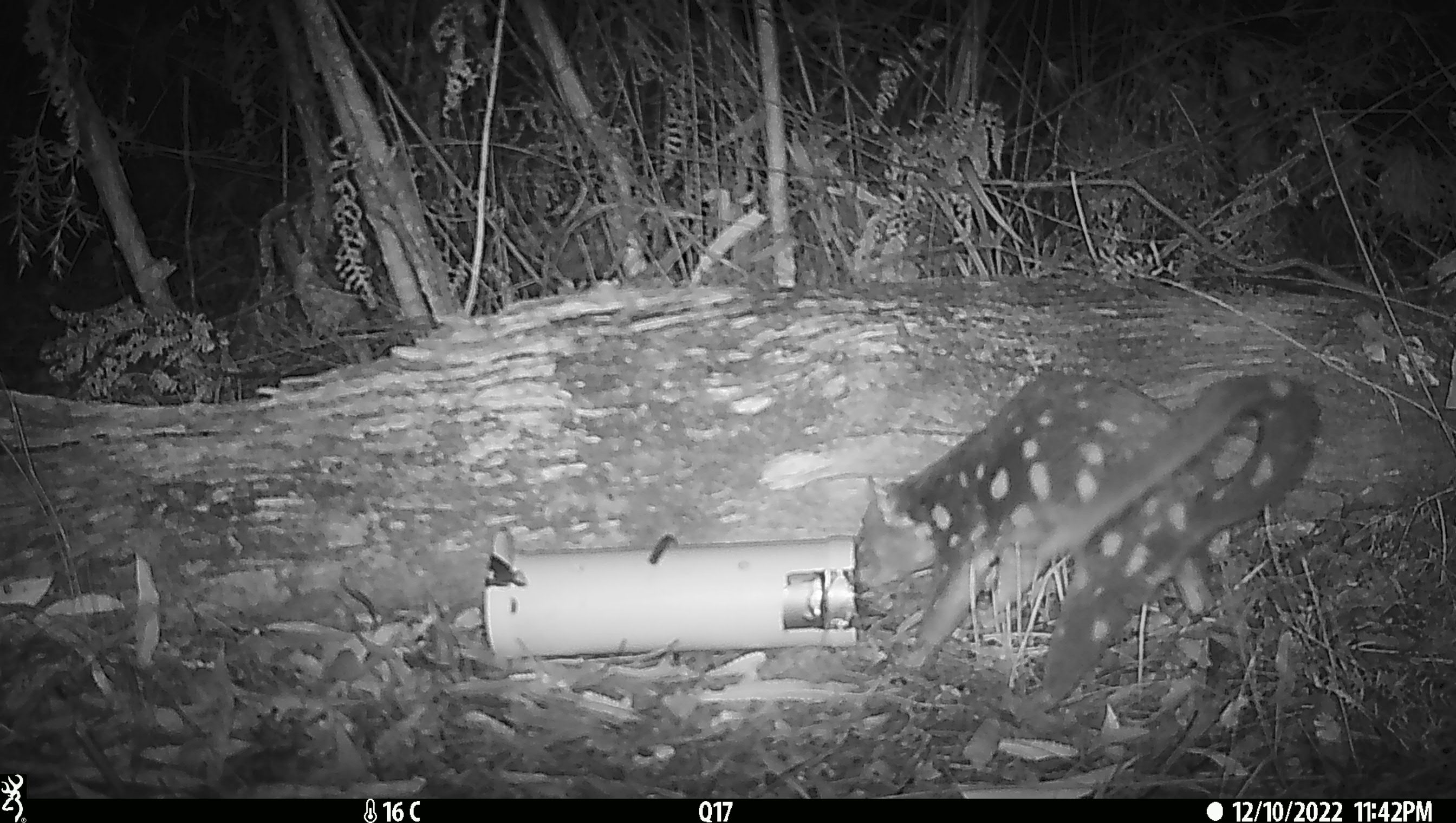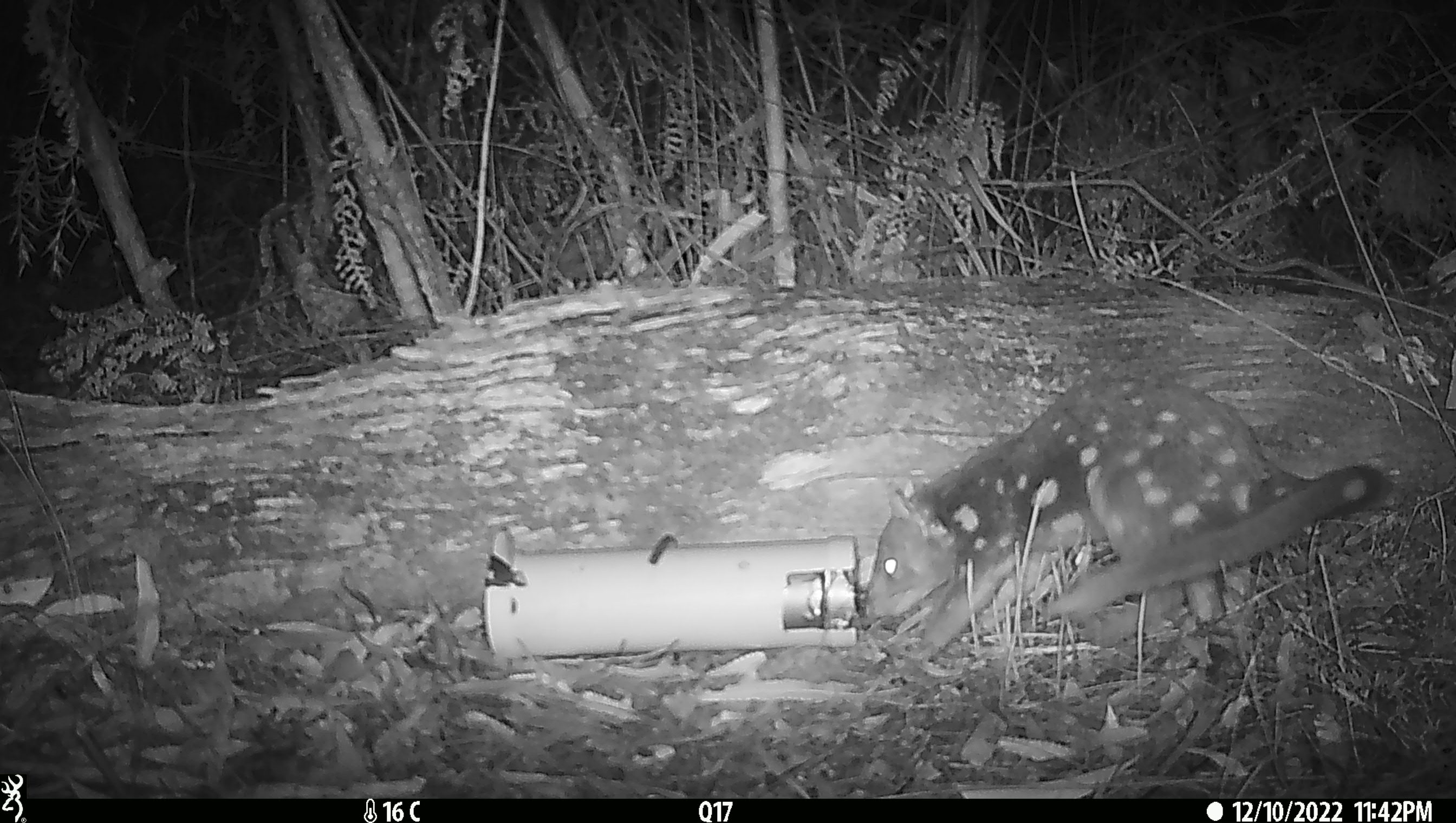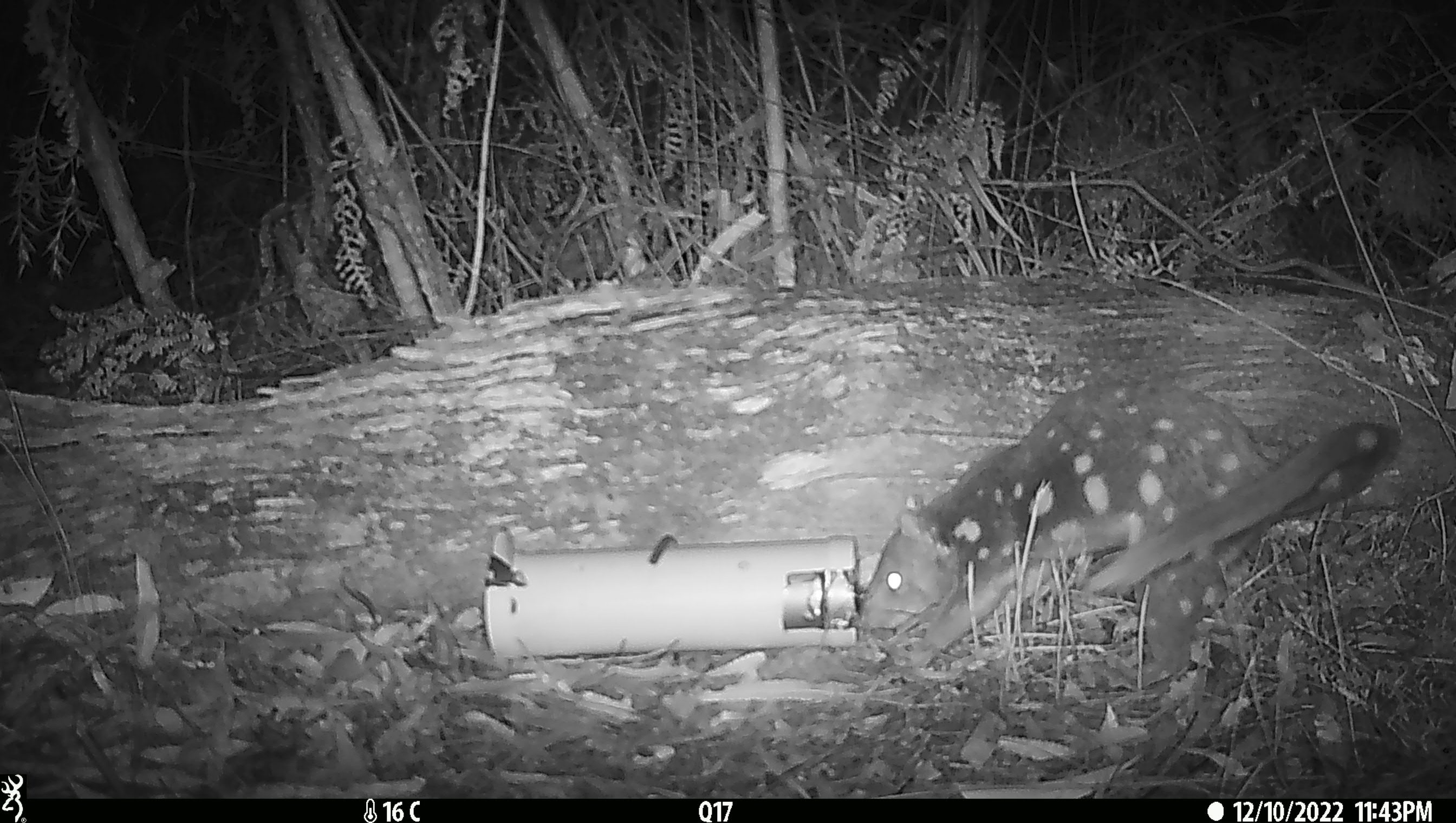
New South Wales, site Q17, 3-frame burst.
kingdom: Animalia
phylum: Chordata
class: Mammalia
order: Dasyuromorphia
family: Dasyuridae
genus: Dasyurus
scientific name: Dasyurus maculatus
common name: spotted-tailed quoll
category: quoll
Quoll (spotted-tailed quoll) (Dasyurus maculatus).